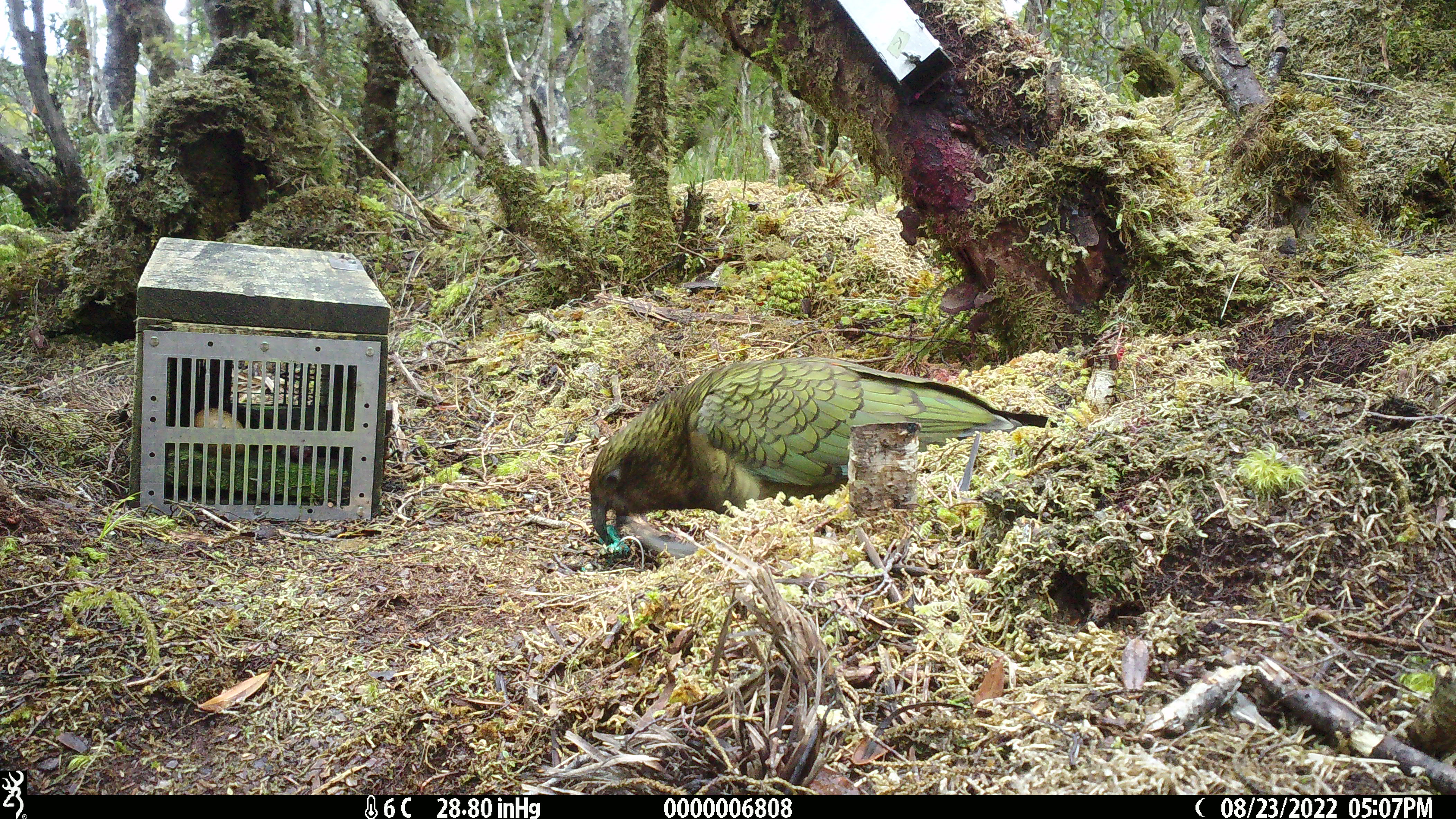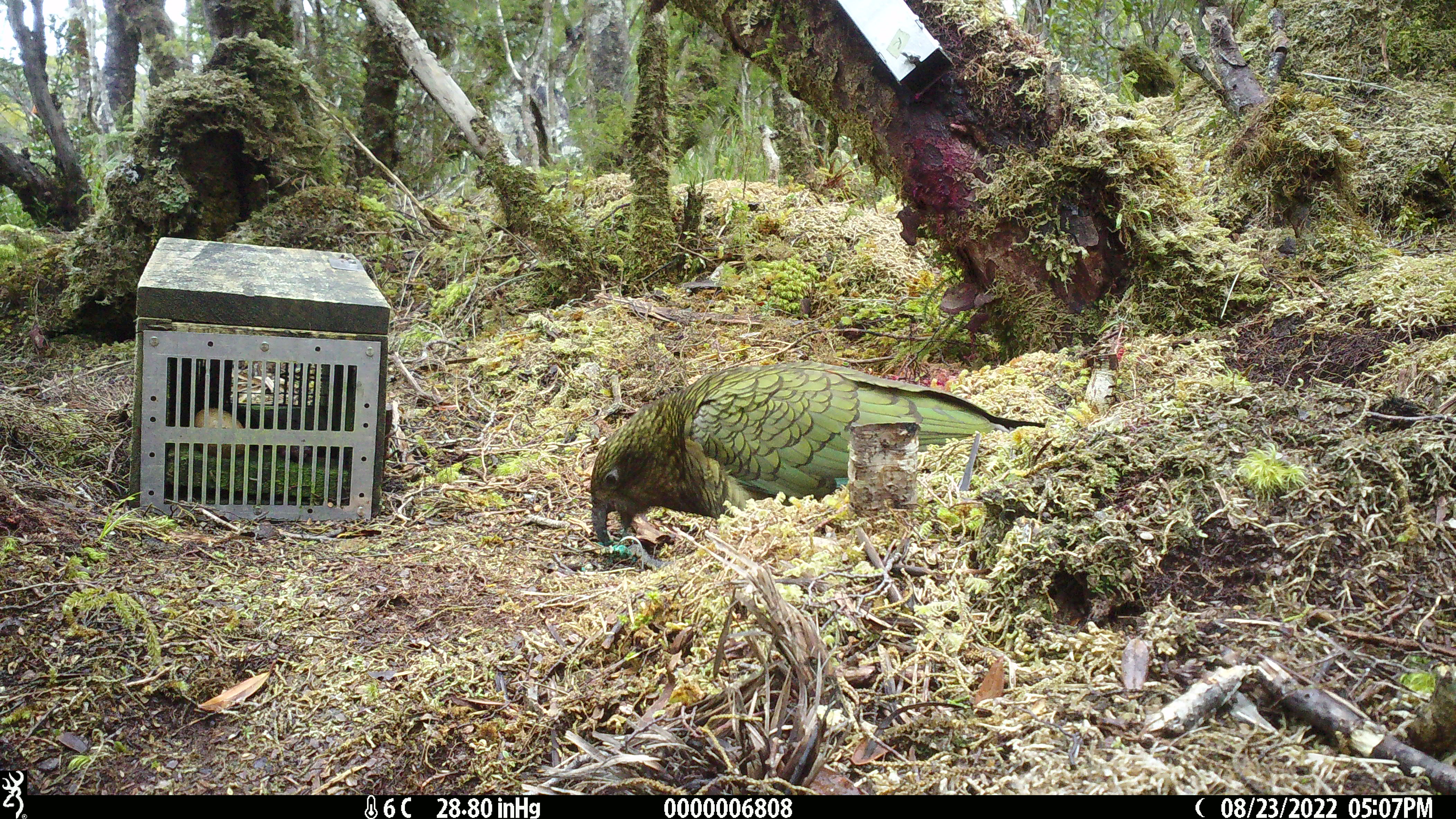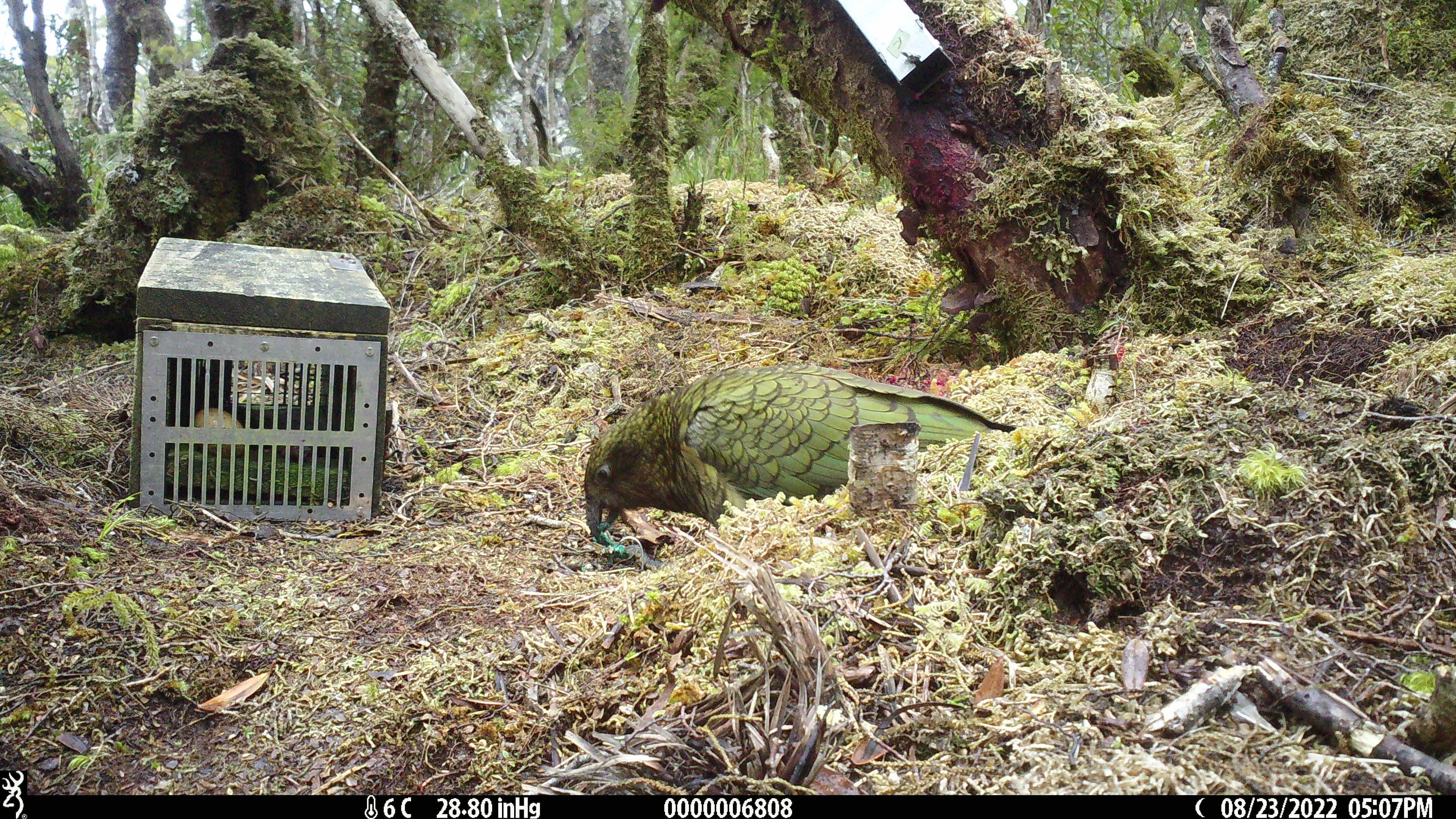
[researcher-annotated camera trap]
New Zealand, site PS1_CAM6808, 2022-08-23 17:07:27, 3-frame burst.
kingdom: Animalia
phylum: Chordata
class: Aves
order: Psittaciformes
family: Strigopidae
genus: Nestor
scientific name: Nestor notabilis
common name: kea